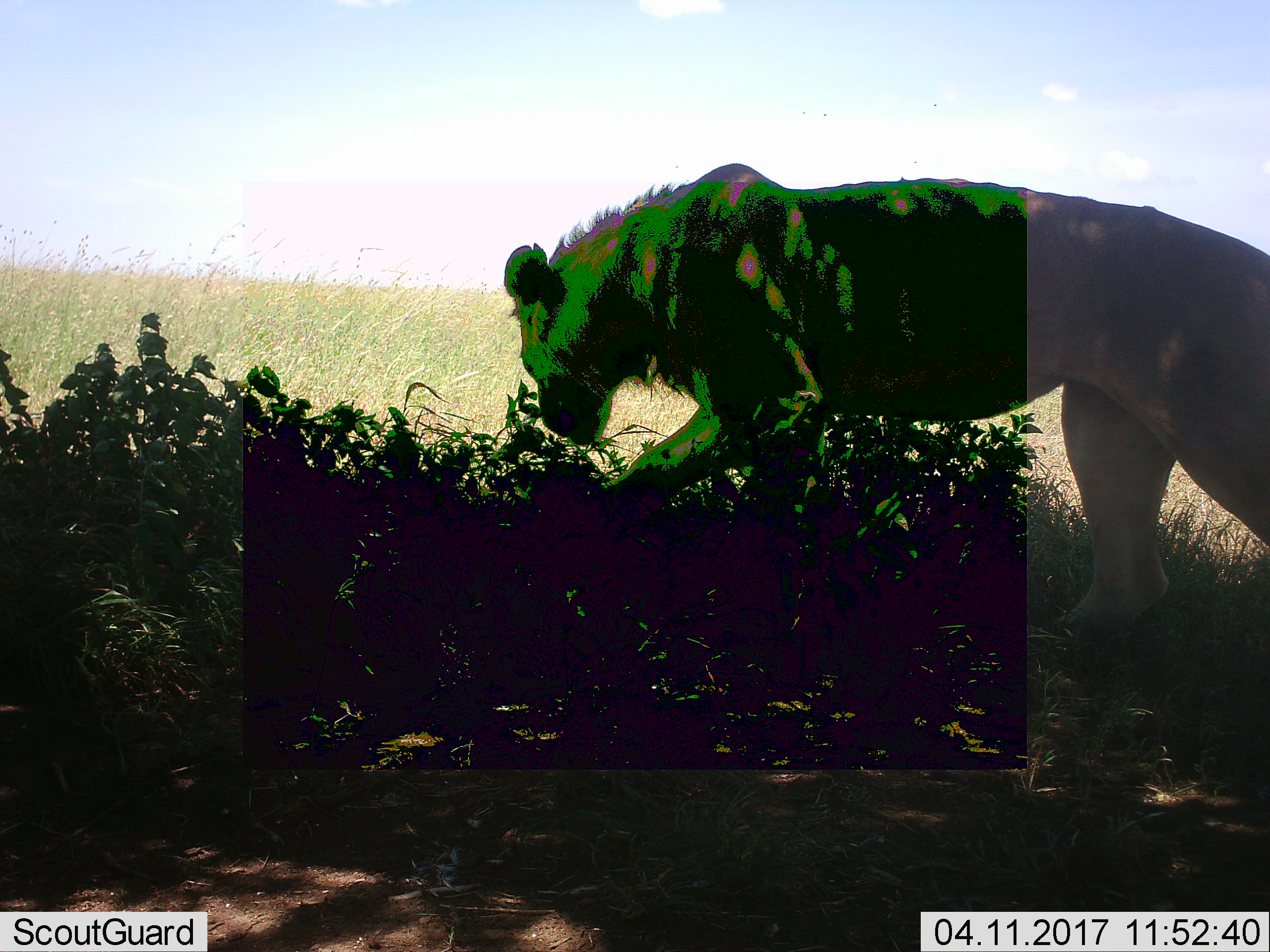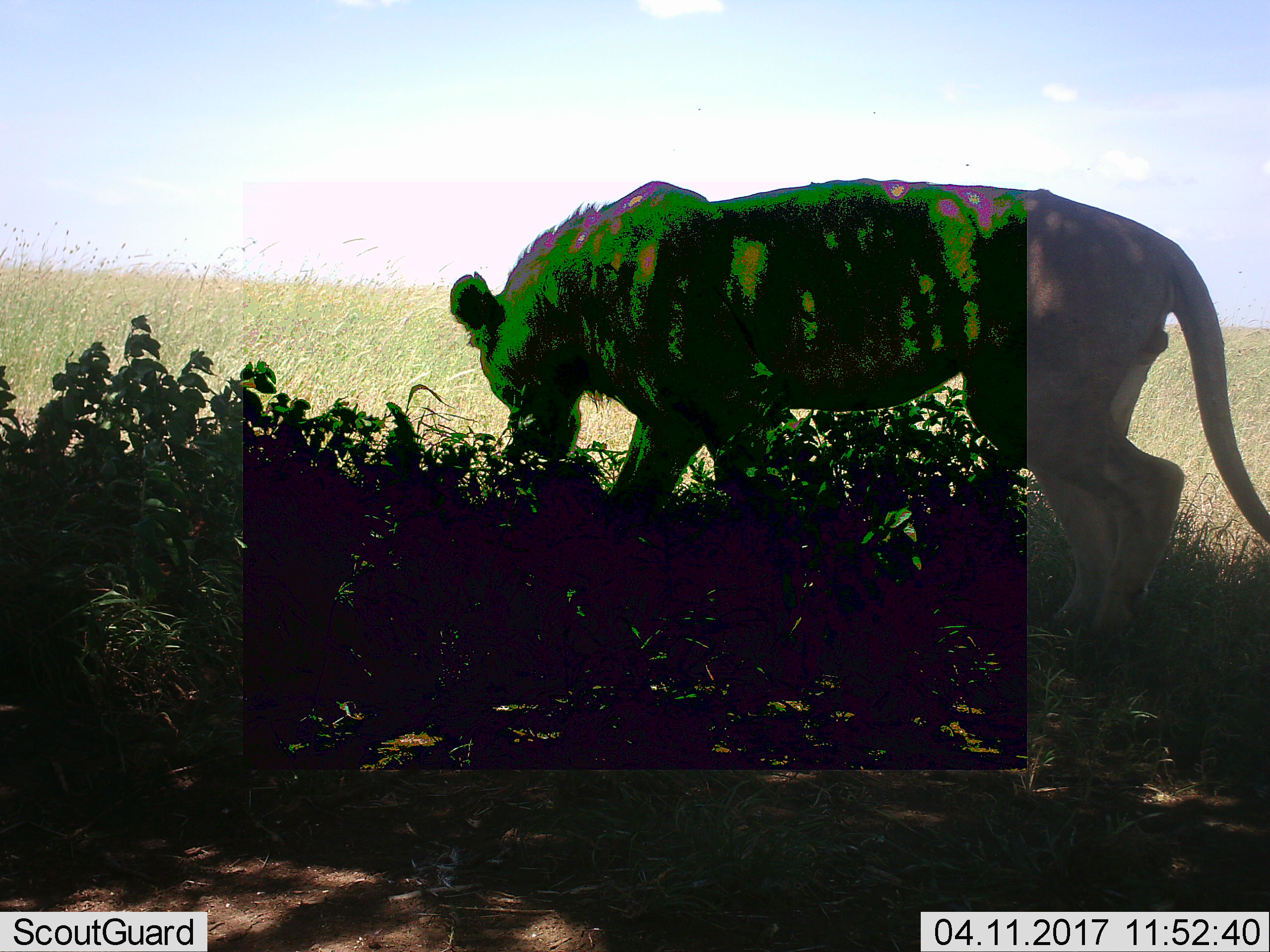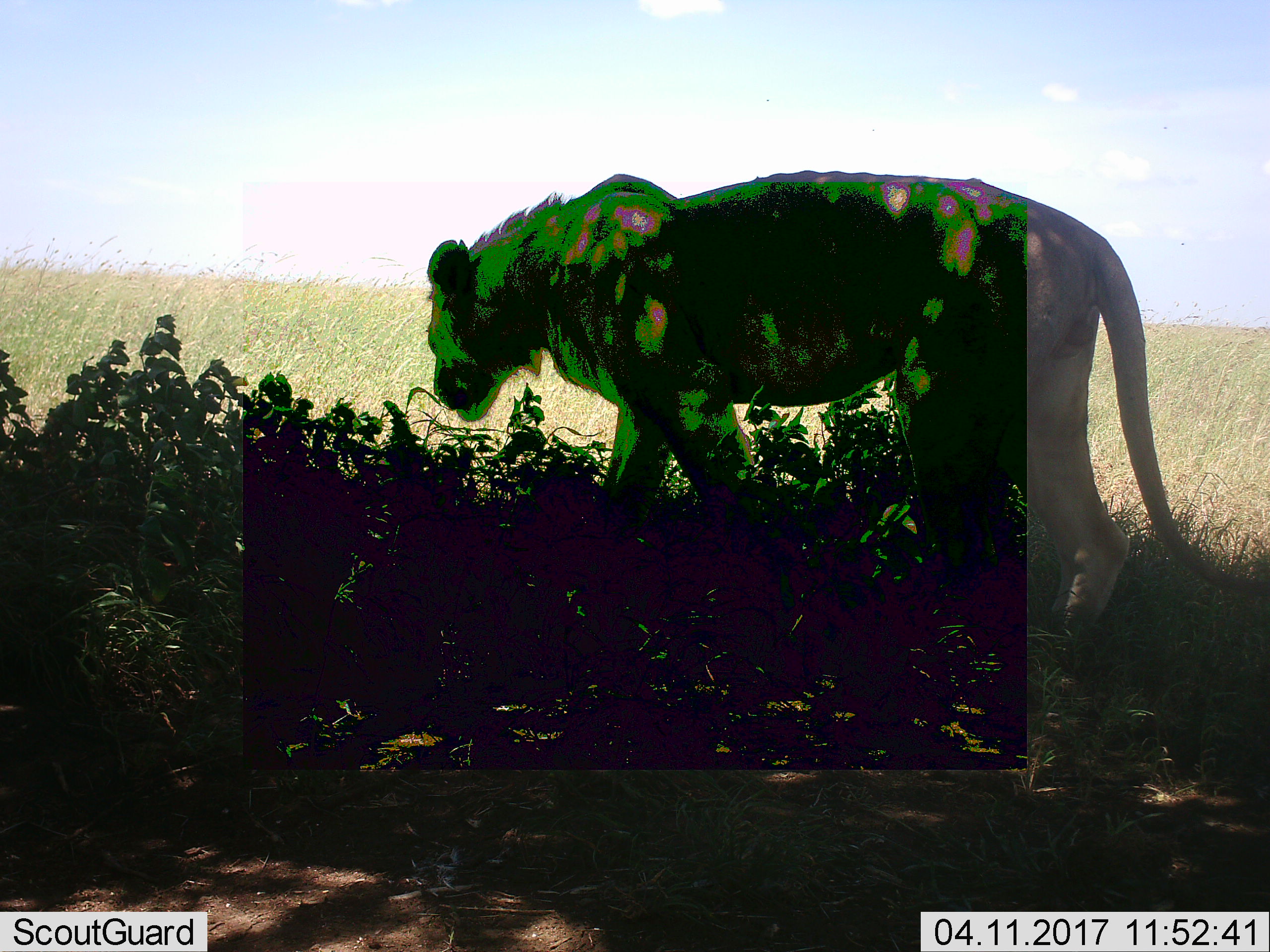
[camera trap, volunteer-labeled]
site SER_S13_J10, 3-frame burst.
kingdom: Animalia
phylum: Chordata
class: Mammalia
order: Carnivora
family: Felidae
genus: Panthera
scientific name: Panthera leo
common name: lion female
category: lionfemale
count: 1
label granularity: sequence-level